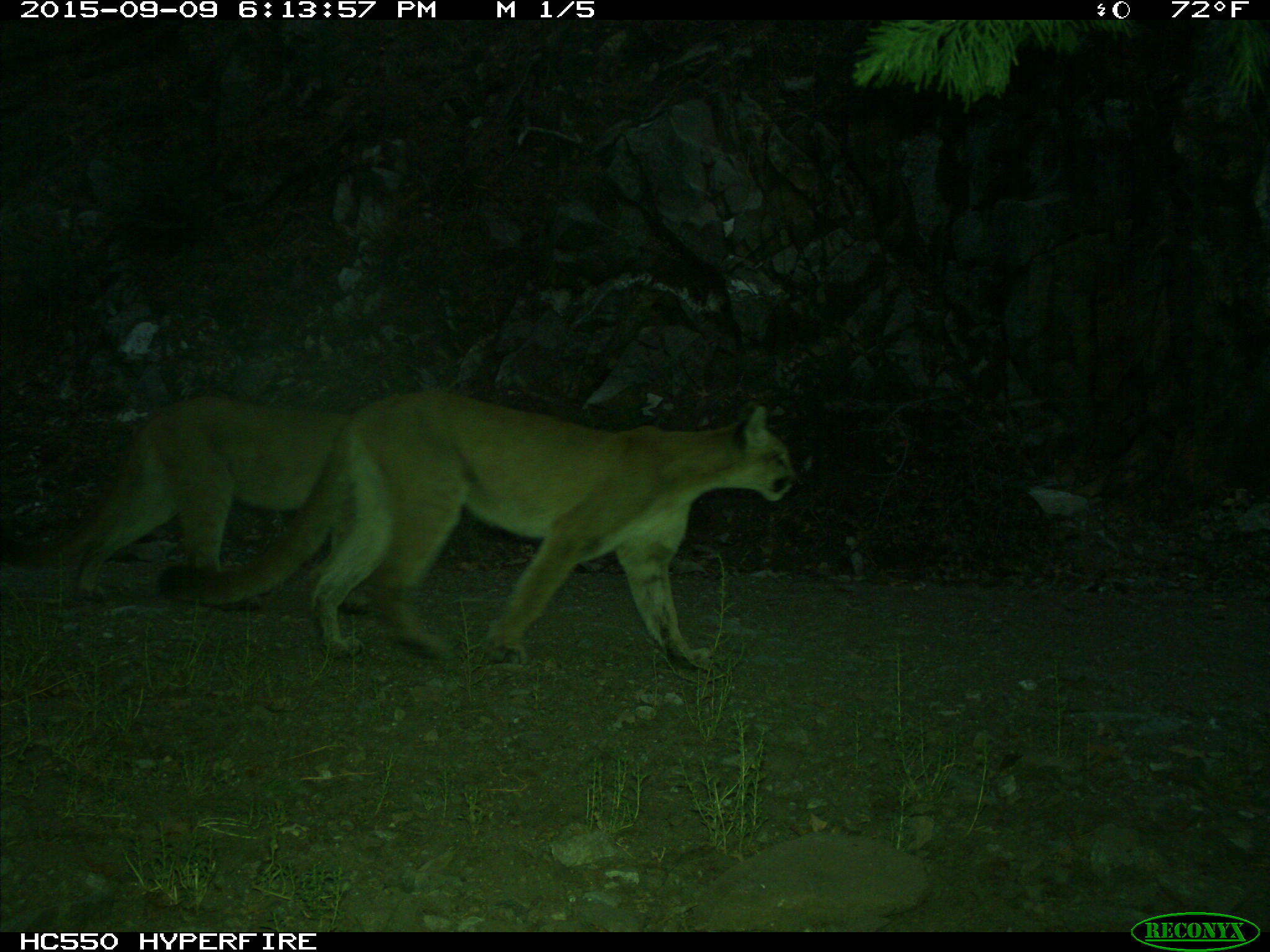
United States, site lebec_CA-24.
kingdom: Animalia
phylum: Chordata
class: Mammalia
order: Carnivora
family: Felidae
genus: Puma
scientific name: Puma concolor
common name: mountain lion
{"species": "Puma concolor (mountain lion)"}